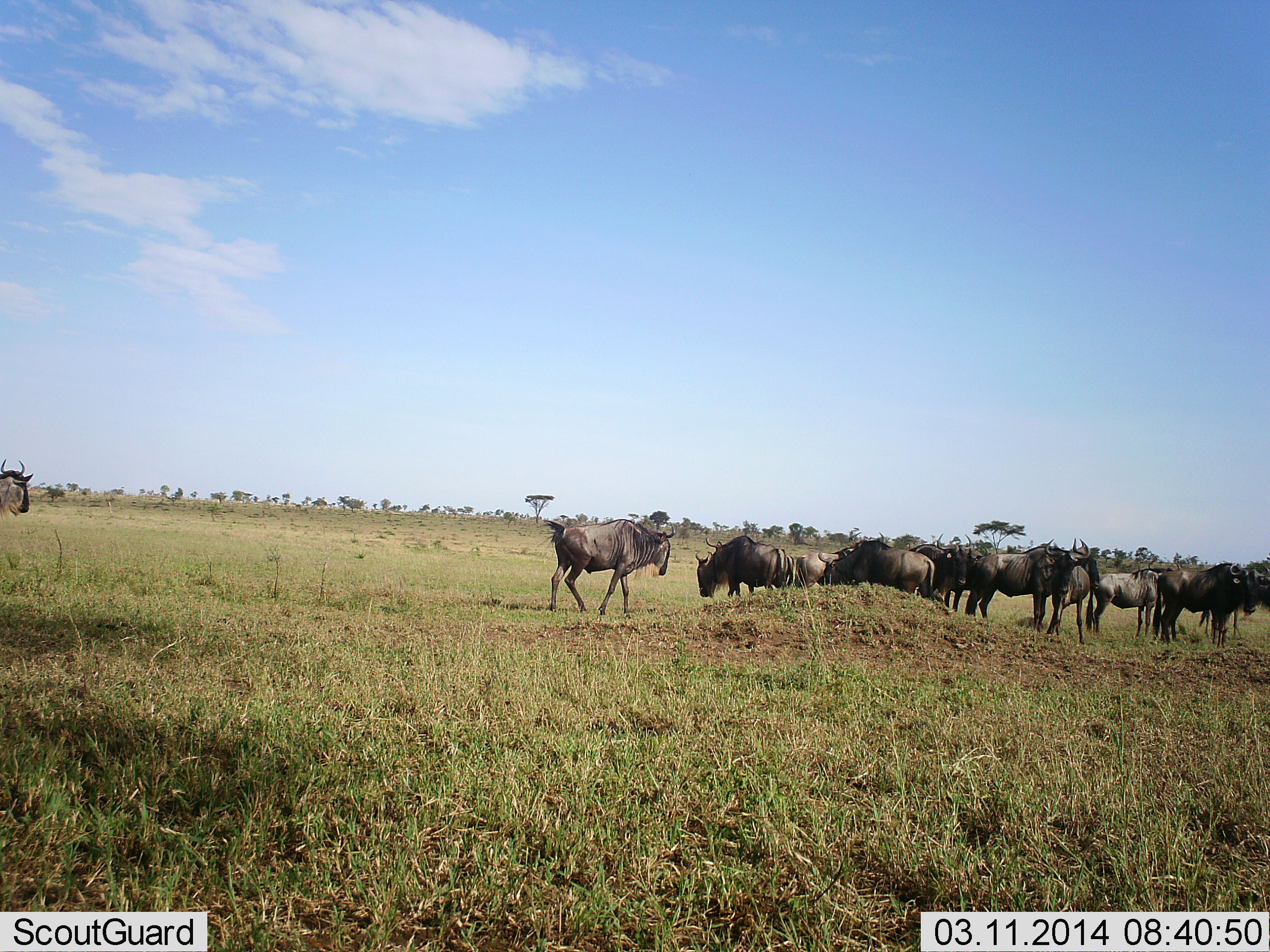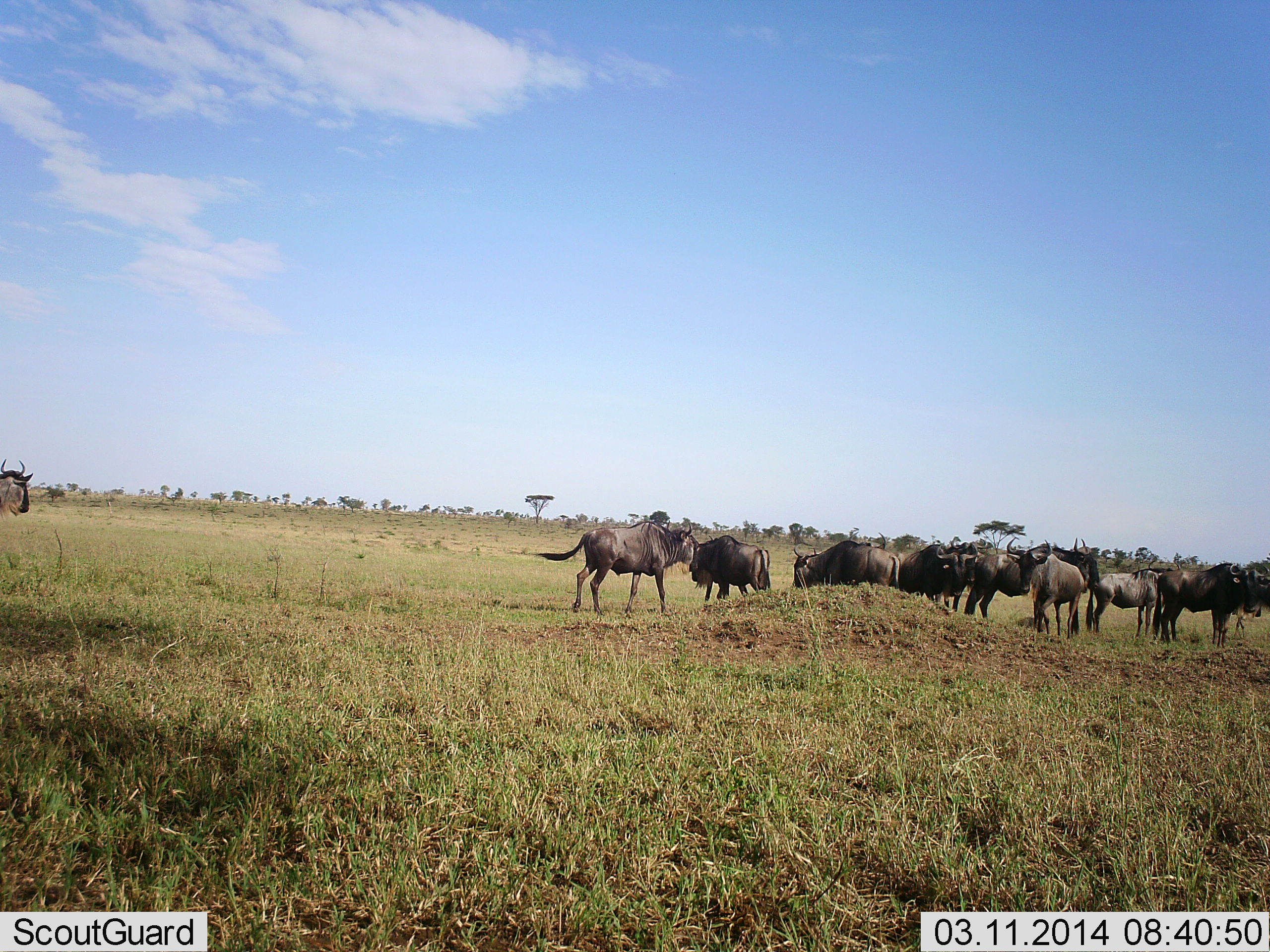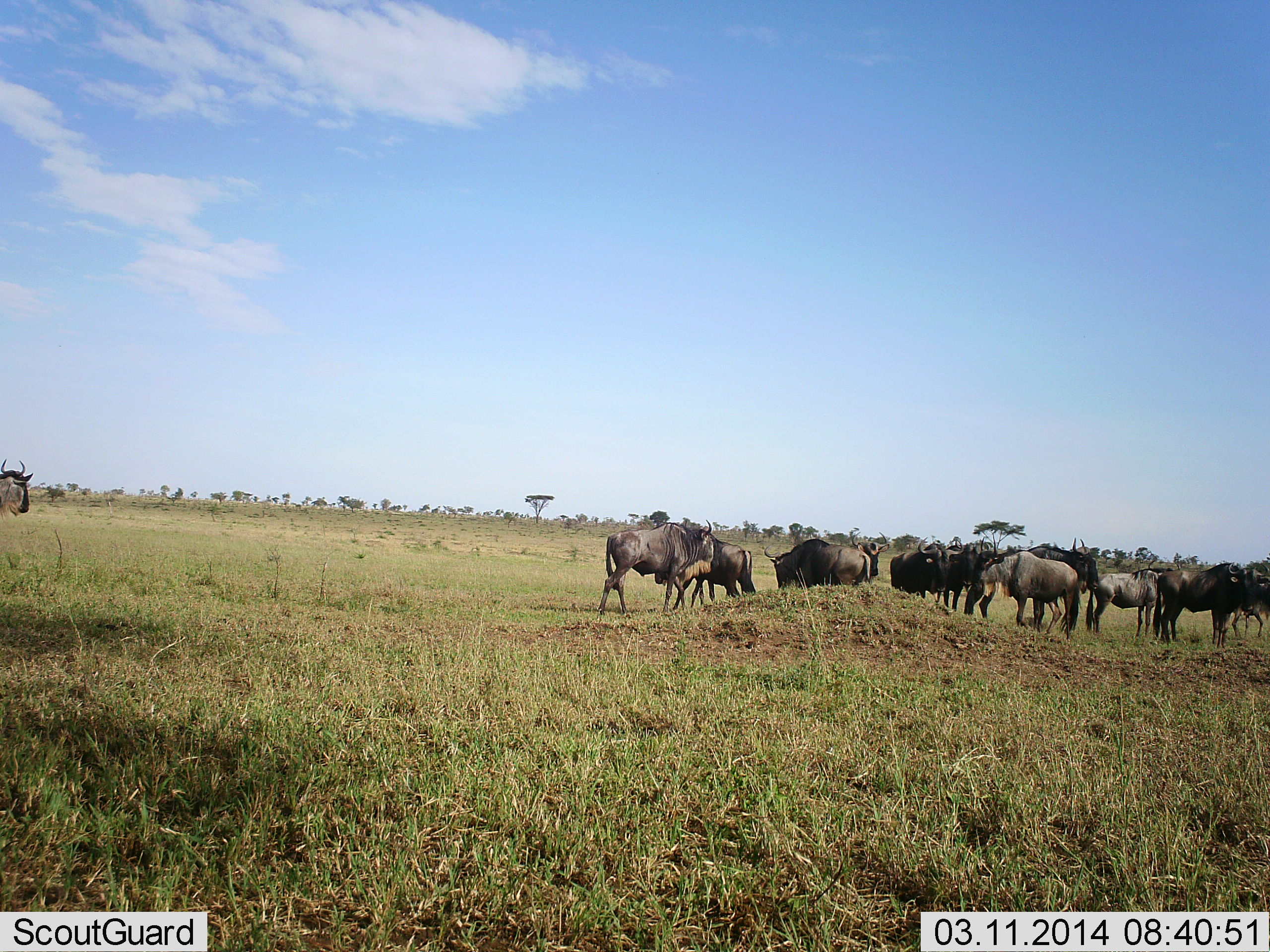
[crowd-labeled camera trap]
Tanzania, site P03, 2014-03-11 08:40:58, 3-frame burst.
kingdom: Animalia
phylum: Chordata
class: Mammalia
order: Artiodactyla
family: Bovidae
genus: Connochaetes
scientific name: Connochaetes taurinus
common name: blue wildebeest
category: wildebeest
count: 11-50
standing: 86%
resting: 3%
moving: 60%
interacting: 11%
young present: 3%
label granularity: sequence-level